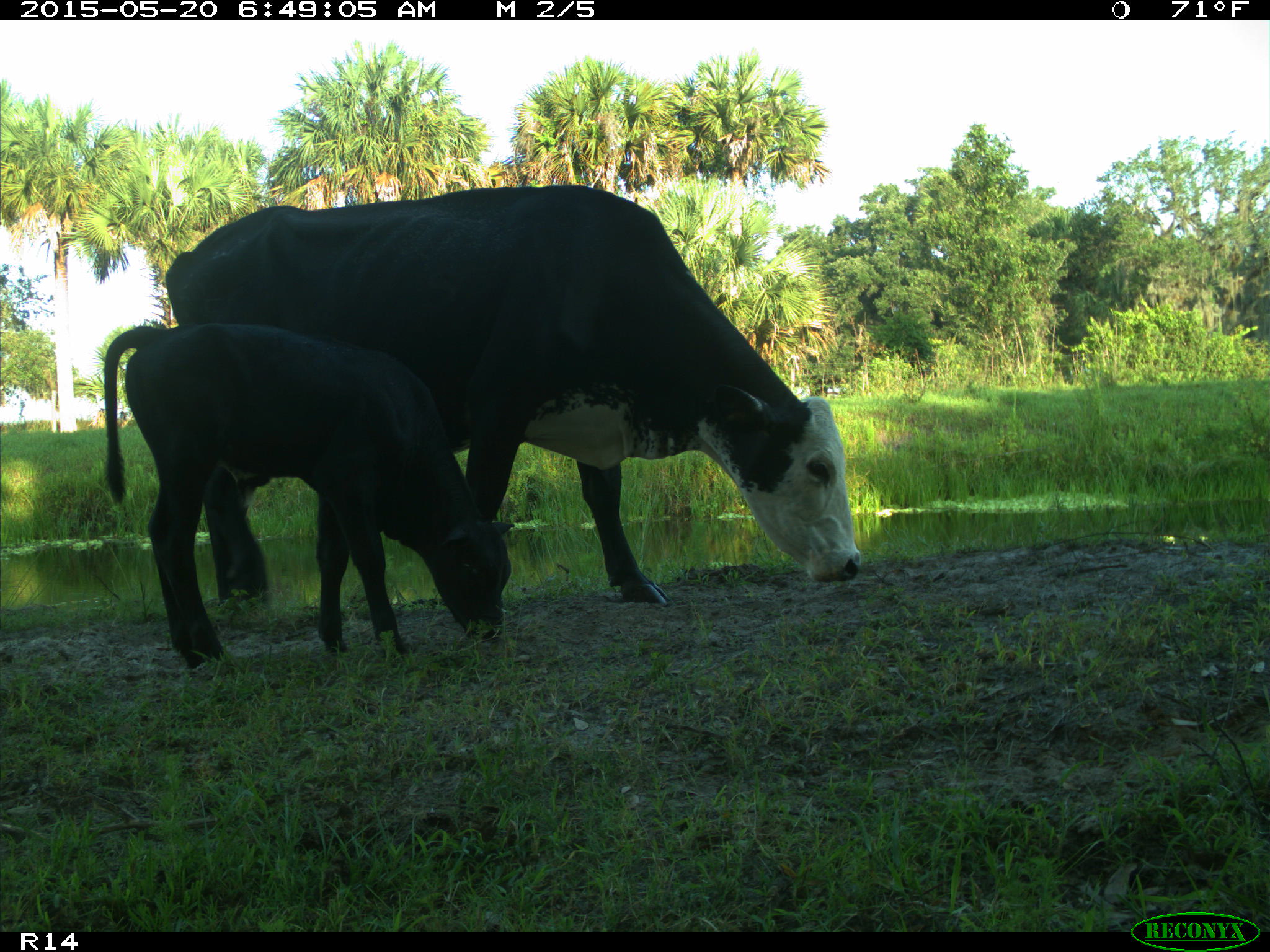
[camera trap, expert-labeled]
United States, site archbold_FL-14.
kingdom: Animalia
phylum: Chordata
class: Mammalia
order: Artiodactyla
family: Bovidae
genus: Bos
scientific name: Bos taurus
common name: domestic cow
Bos taurus (domestic cow).